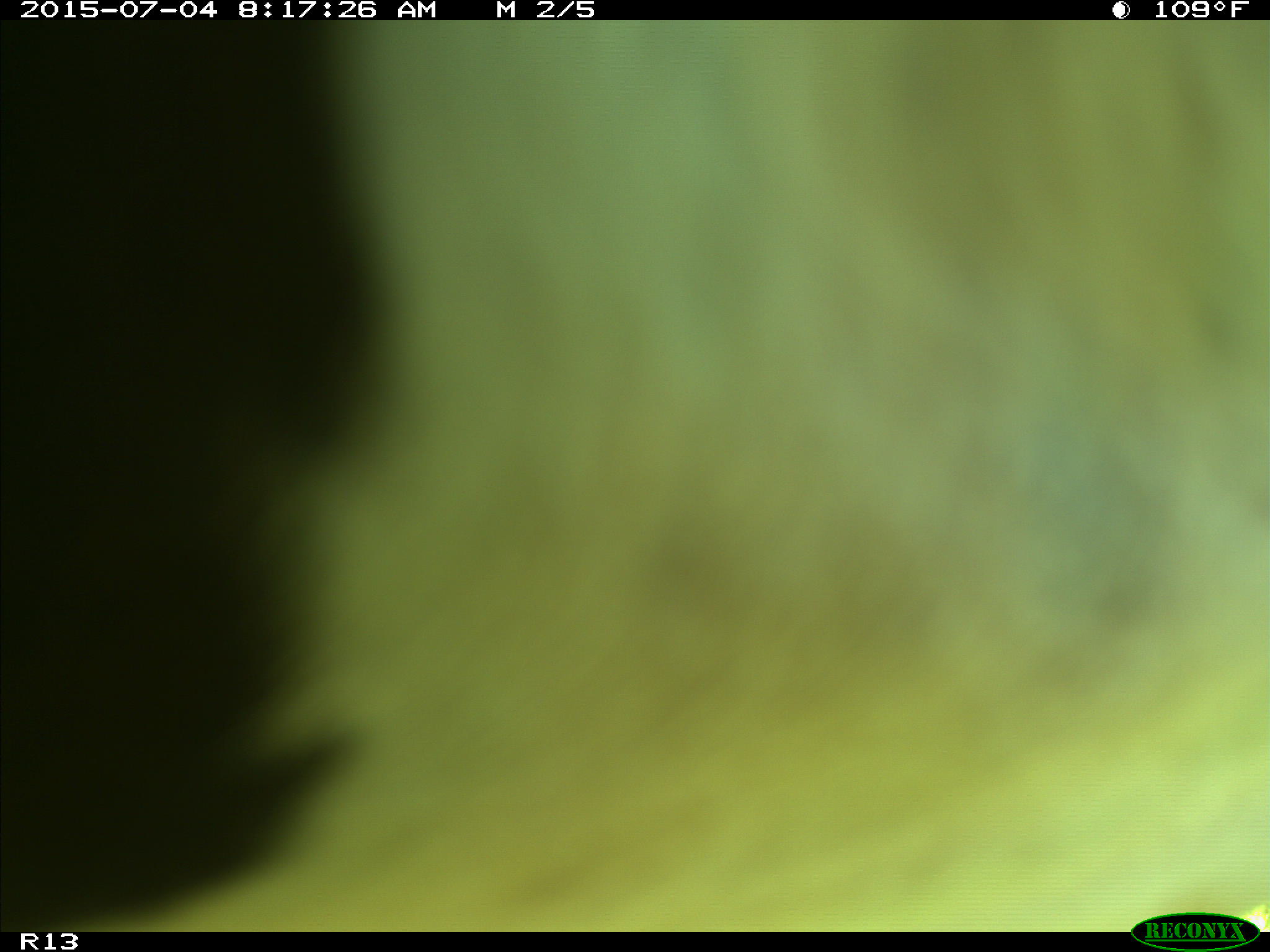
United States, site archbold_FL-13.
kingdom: Animalia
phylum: Chordata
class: Mammalia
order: Artiodactyla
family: Bovidae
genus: Bos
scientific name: Bos taurus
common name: domestic cow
Bos taurus (domestic cow).